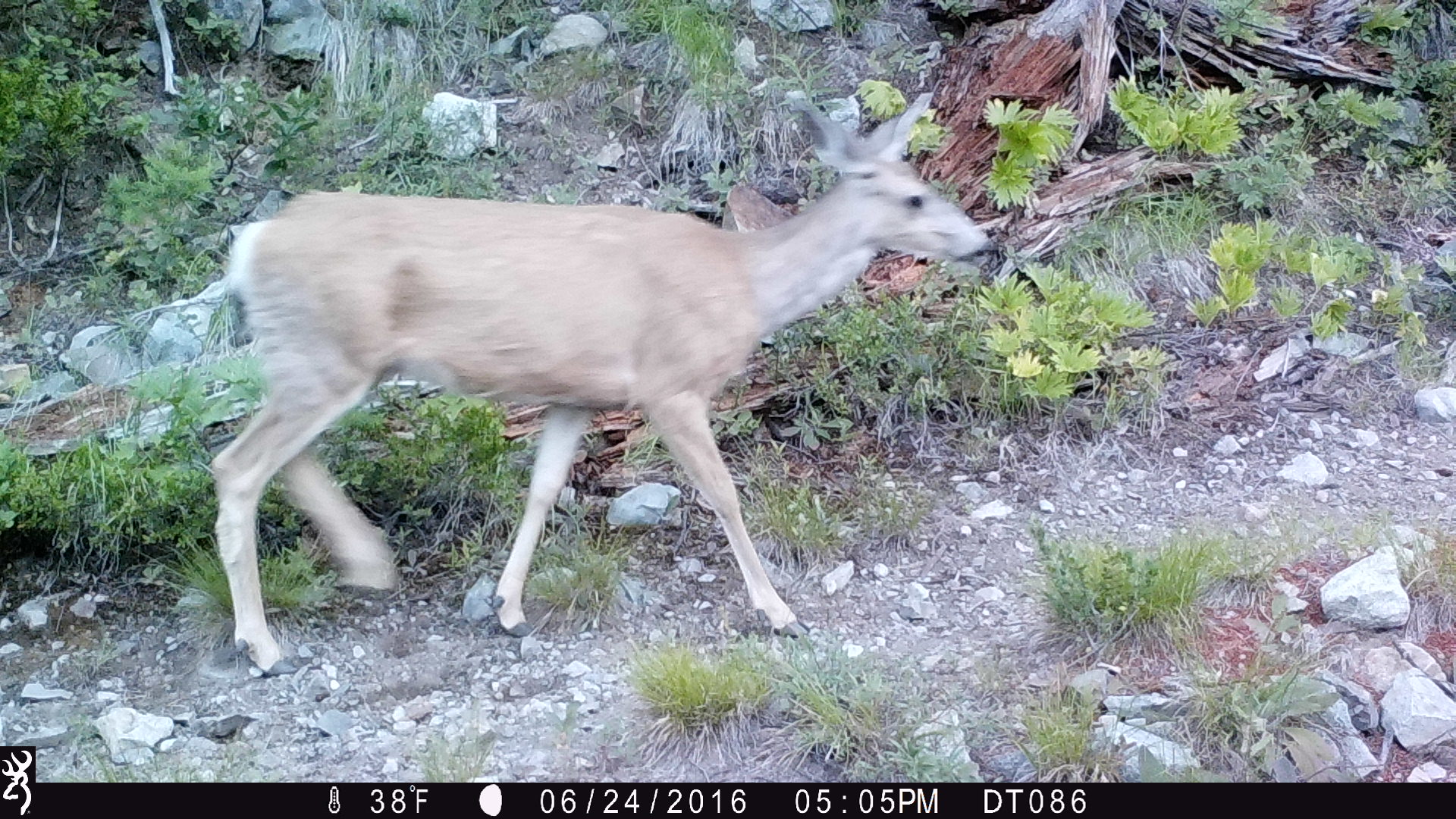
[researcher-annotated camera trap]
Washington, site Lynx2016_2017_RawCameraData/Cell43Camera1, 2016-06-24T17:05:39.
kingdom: Animalia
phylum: Chordata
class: Mammalia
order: Artiodactyla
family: Cervidae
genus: Odocoileus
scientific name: Odocoileus hemionus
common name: mule deer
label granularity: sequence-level